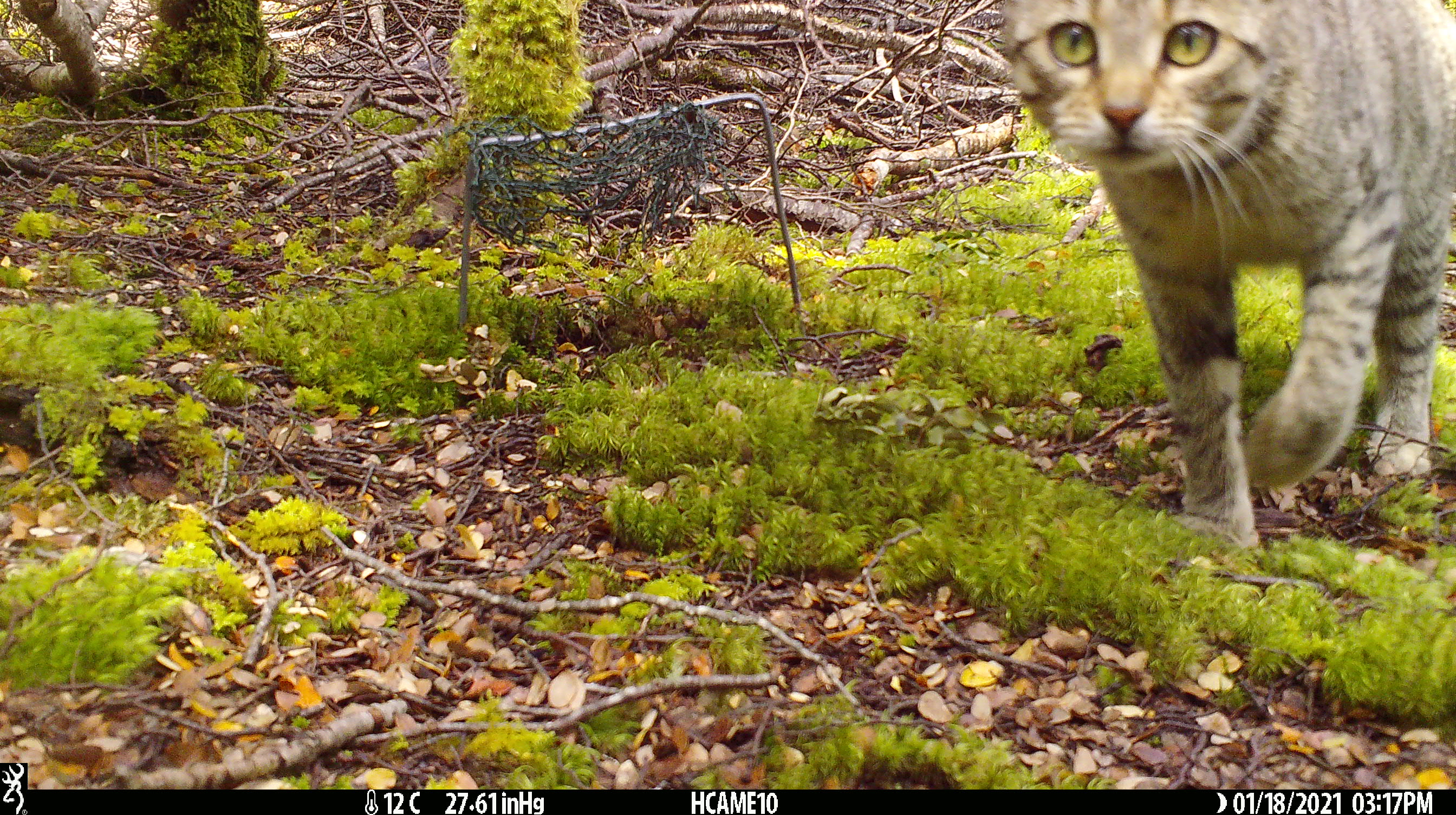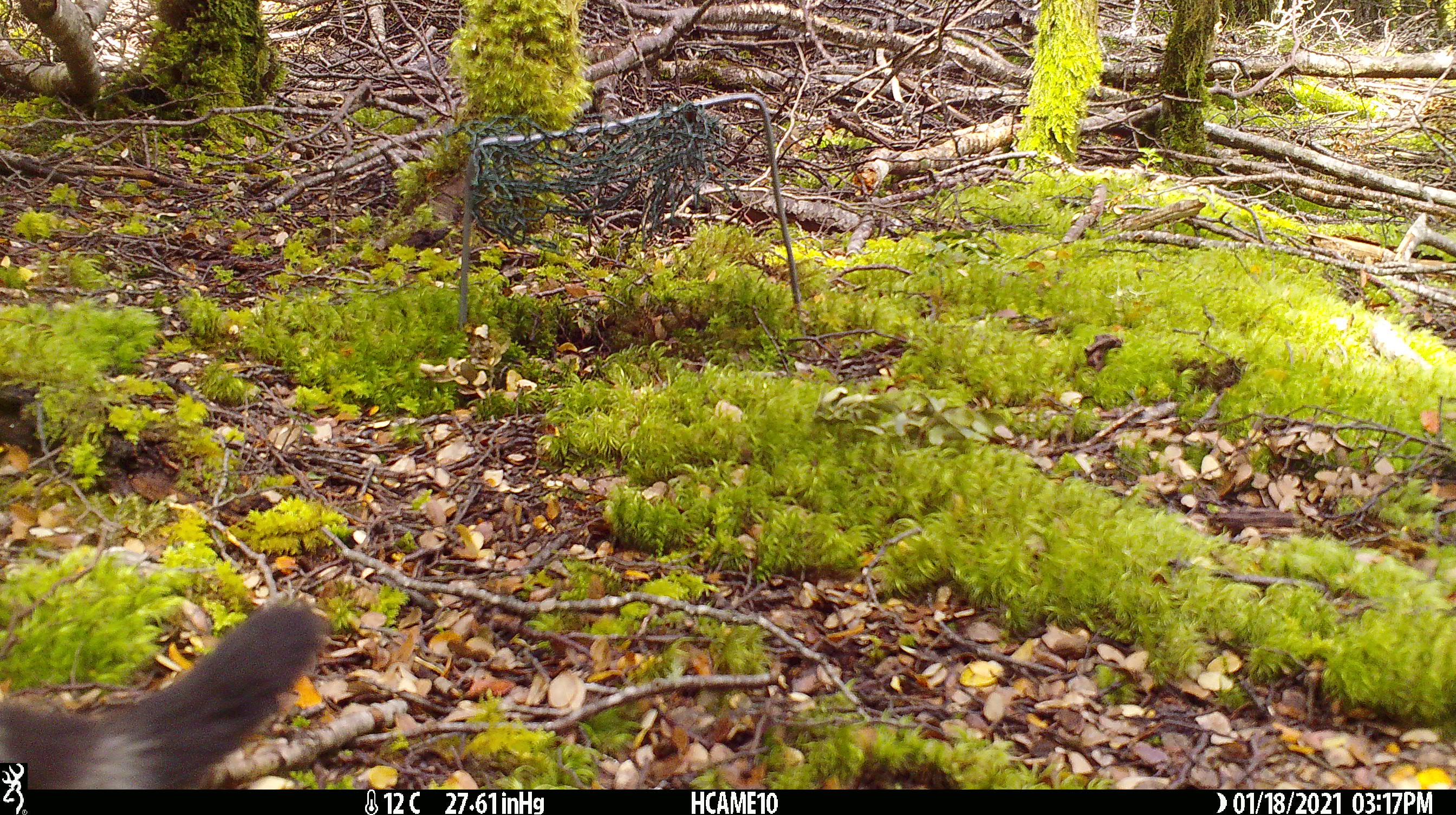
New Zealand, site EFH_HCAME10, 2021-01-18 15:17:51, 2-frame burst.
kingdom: Animalia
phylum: Chordata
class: Mammalia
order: Carnivora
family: Felidae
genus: Felis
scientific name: Felis catus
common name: domestic cat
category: cat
Cat (domestic cat) (Felis catus).